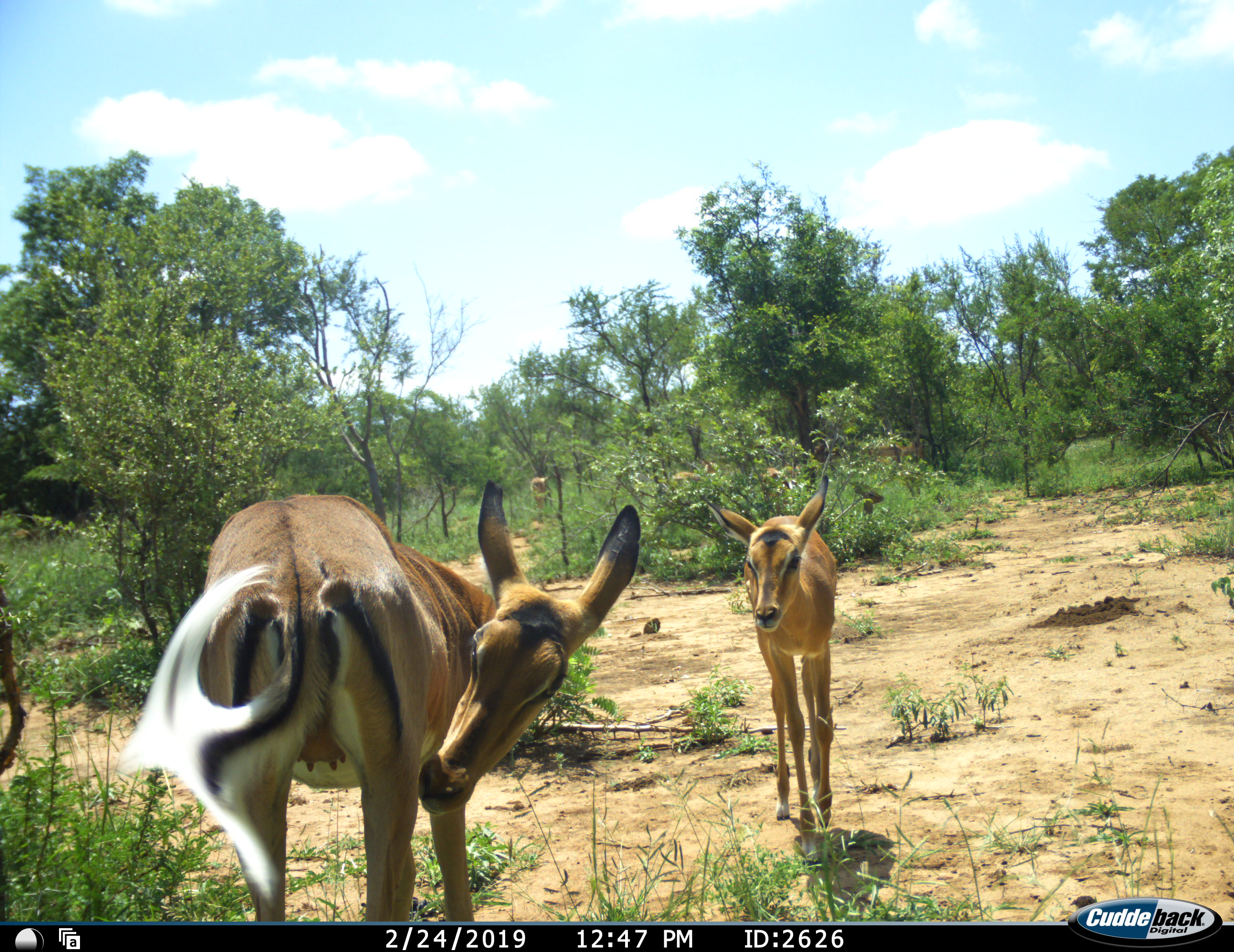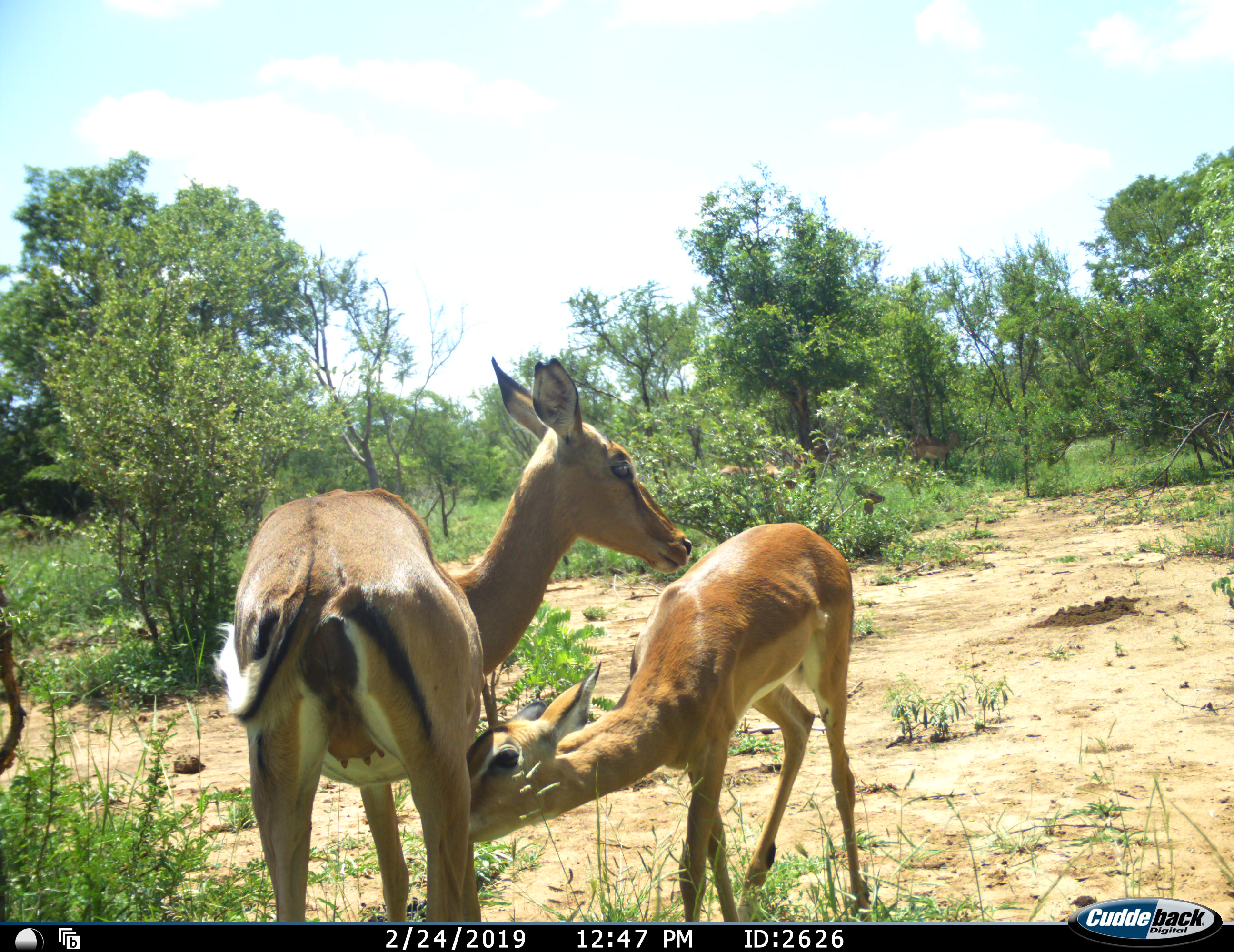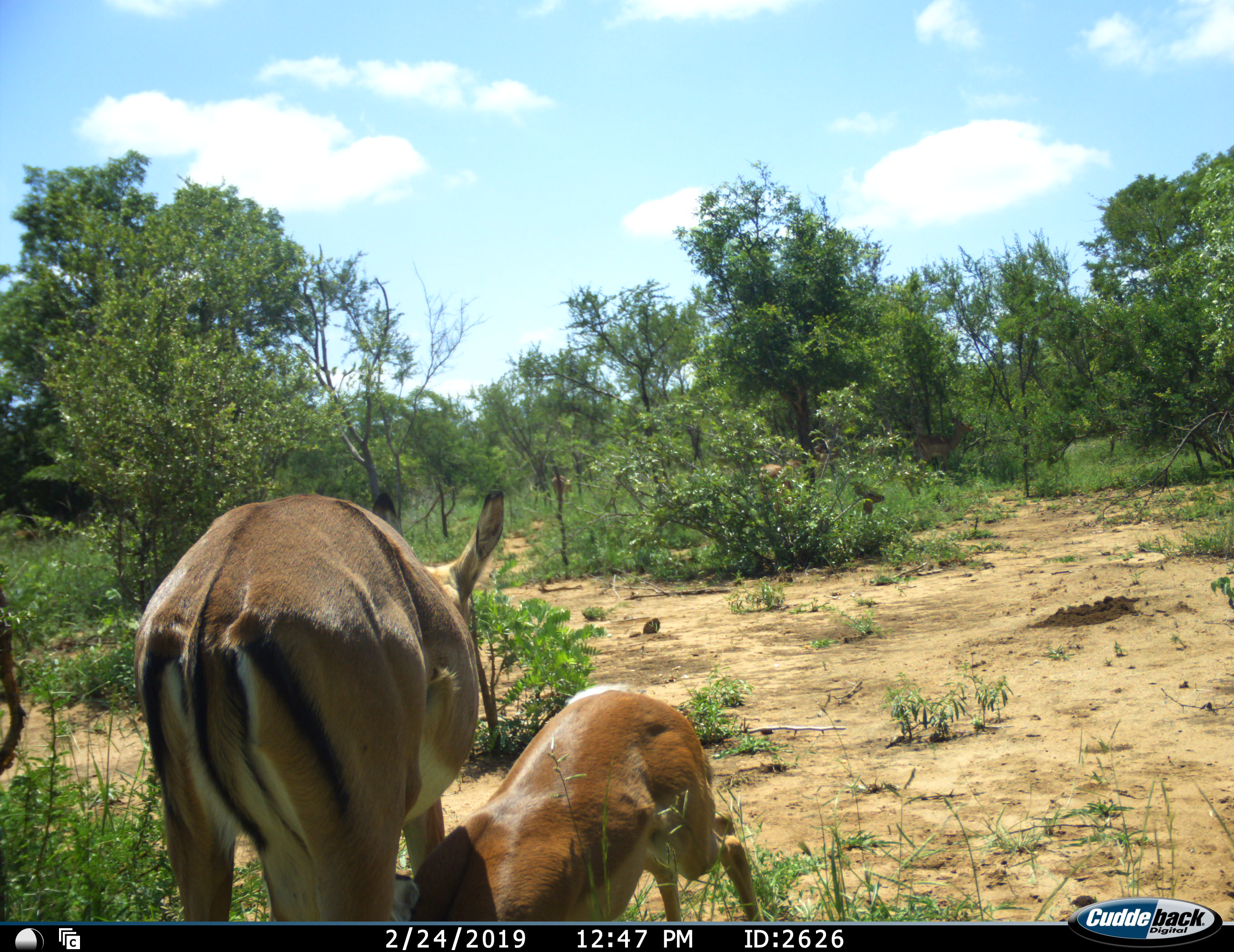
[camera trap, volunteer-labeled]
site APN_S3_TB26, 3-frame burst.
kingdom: Animalia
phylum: Chordata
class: Mammalia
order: Artiodactyla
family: Bovidae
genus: Aepyceros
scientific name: Aepyceros melampus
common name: impala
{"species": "impala (Aepyceros melampus)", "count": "2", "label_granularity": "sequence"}